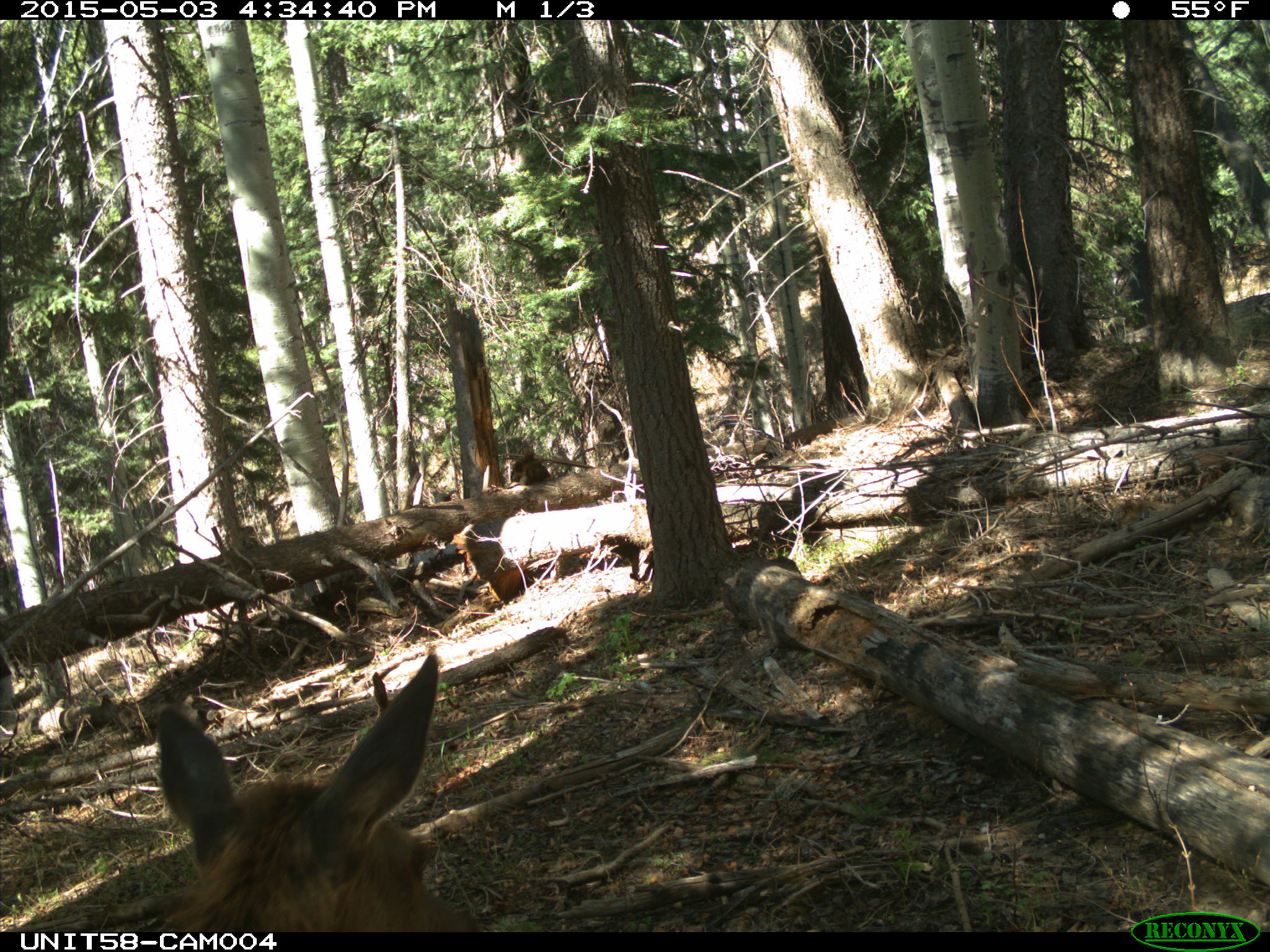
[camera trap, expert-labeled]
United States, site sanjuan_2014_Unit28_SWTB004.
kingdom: Animalia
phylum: Chordata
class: Mammalia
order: Artiodactyla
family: Cervidae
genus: Cervus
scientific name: Cervus elaphus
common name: red deer